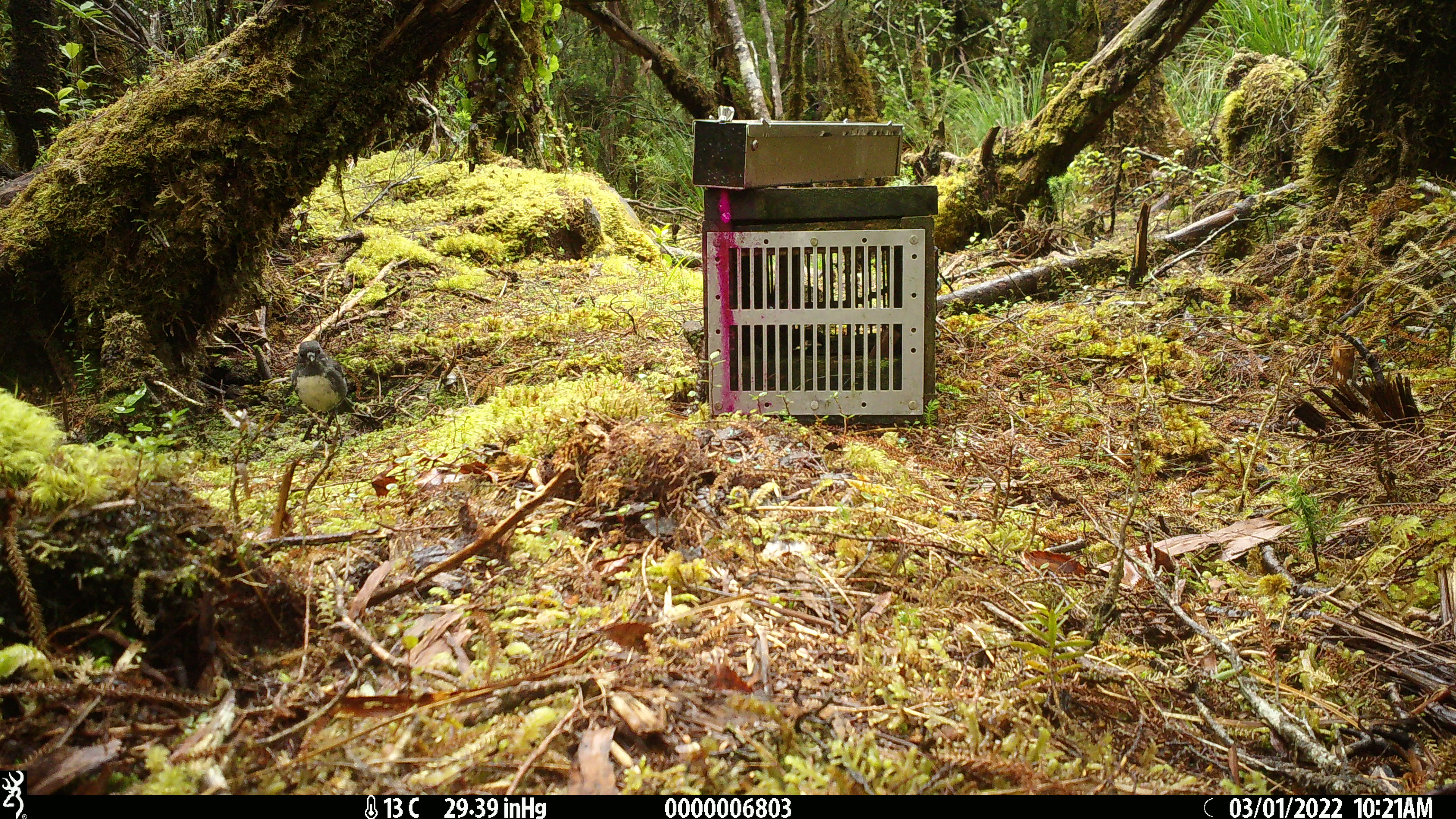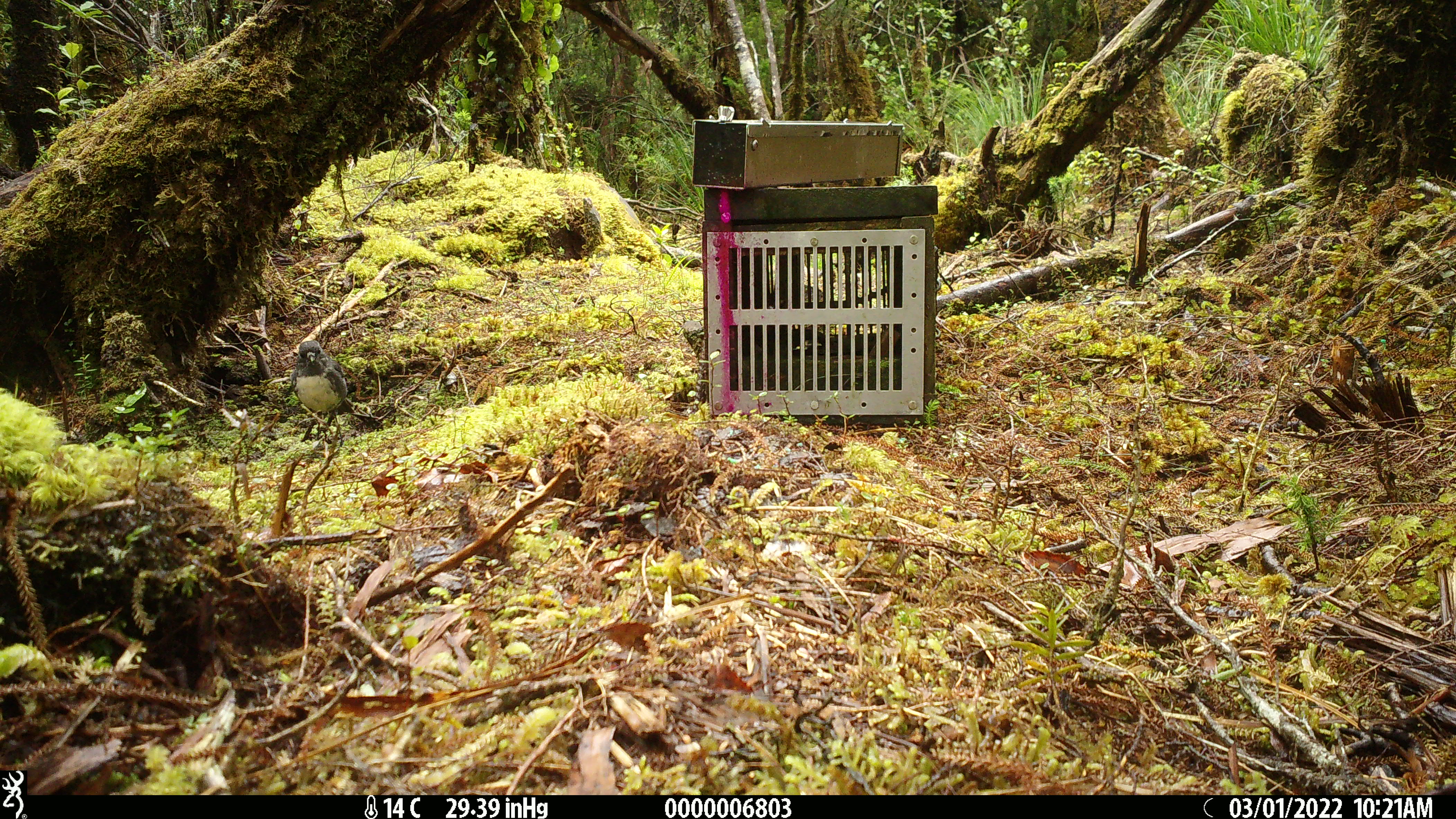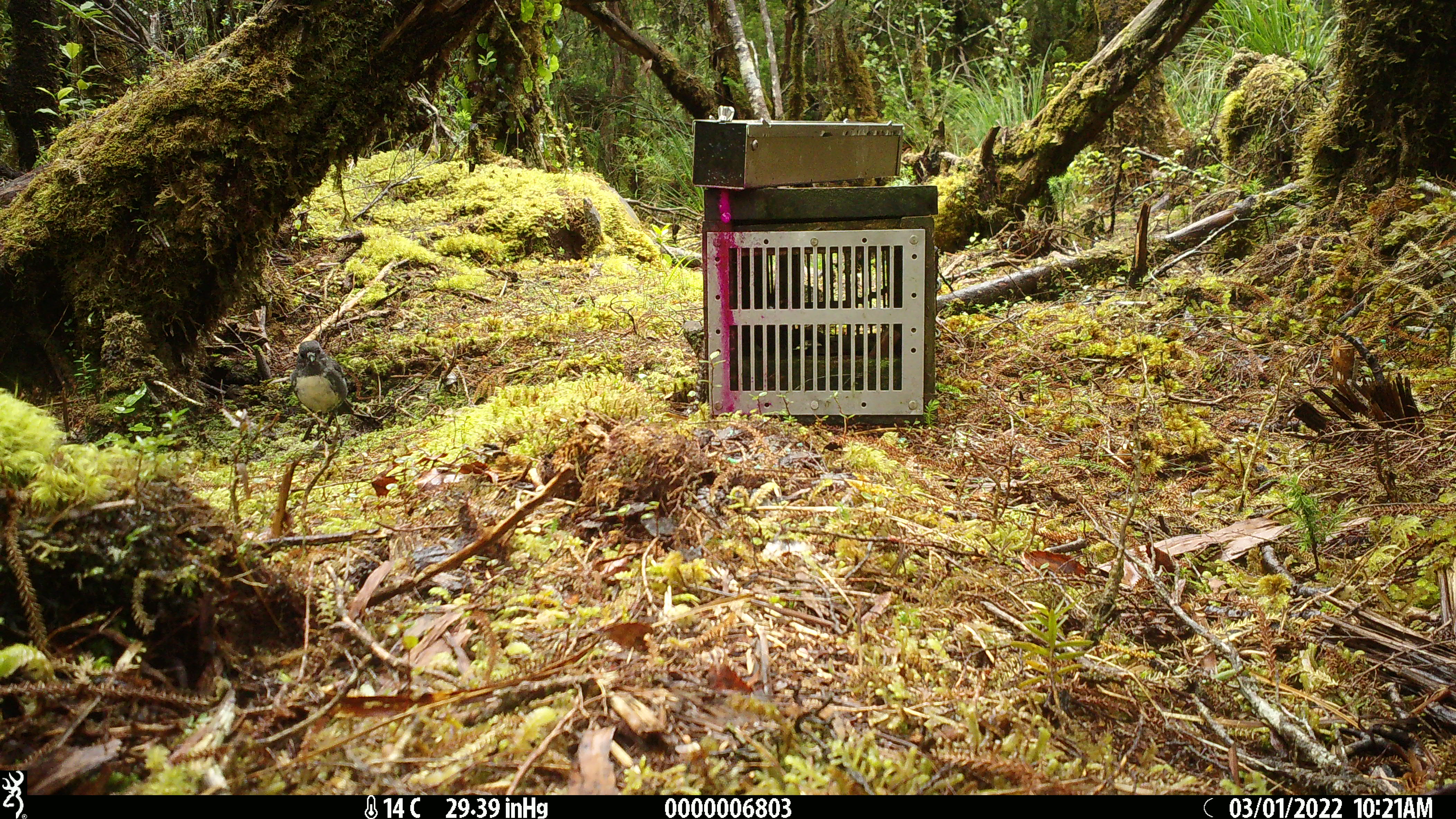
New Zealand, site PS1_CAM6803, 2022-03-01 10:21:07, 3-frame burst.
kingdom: Animalia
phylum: Chordata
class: Aves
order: Passeriformes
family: Petroicidae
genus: Petroica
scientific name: Petroica australis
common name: new zealand robin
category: robin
Robin (new zealand robin) (Petroica australis).